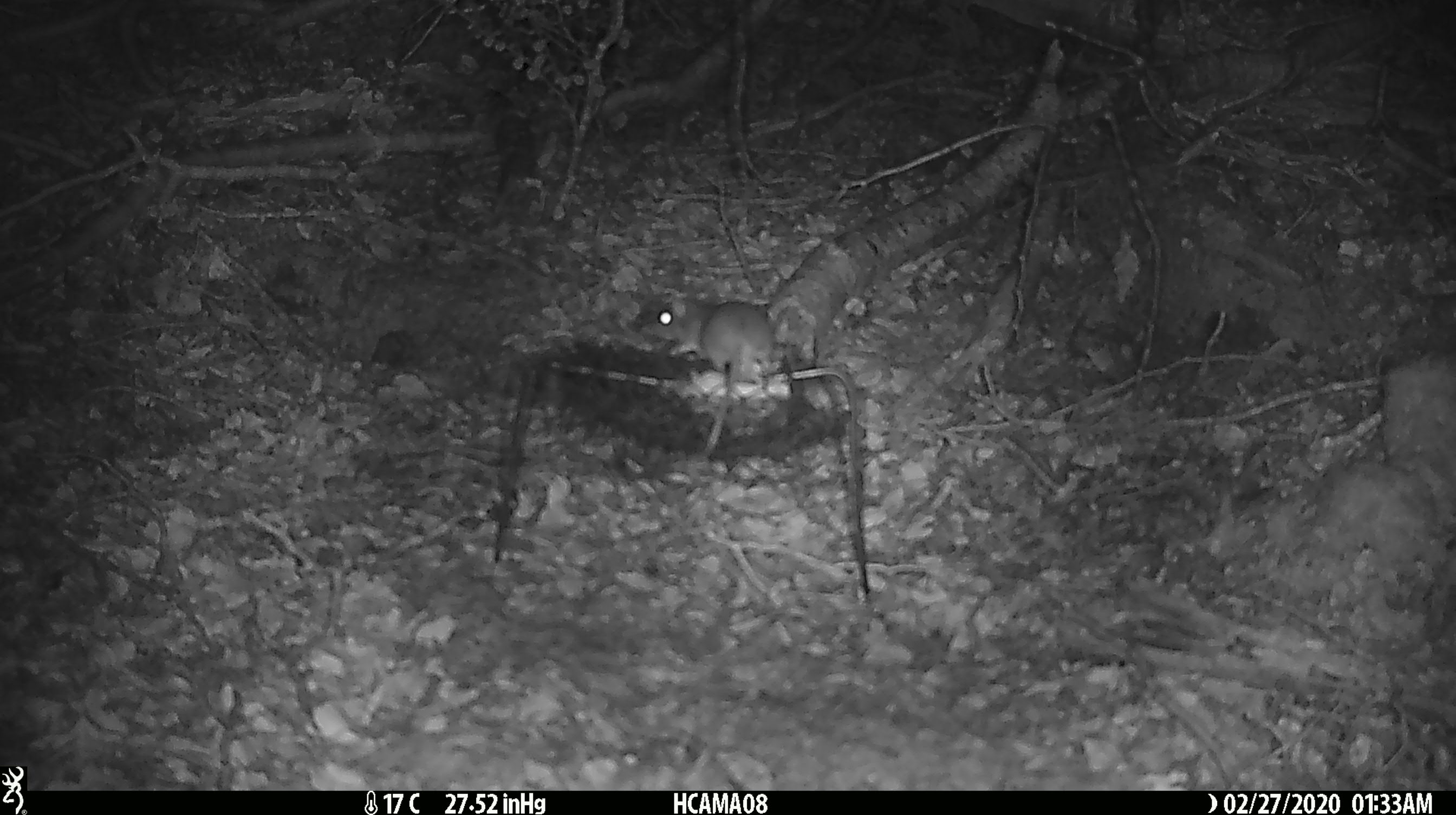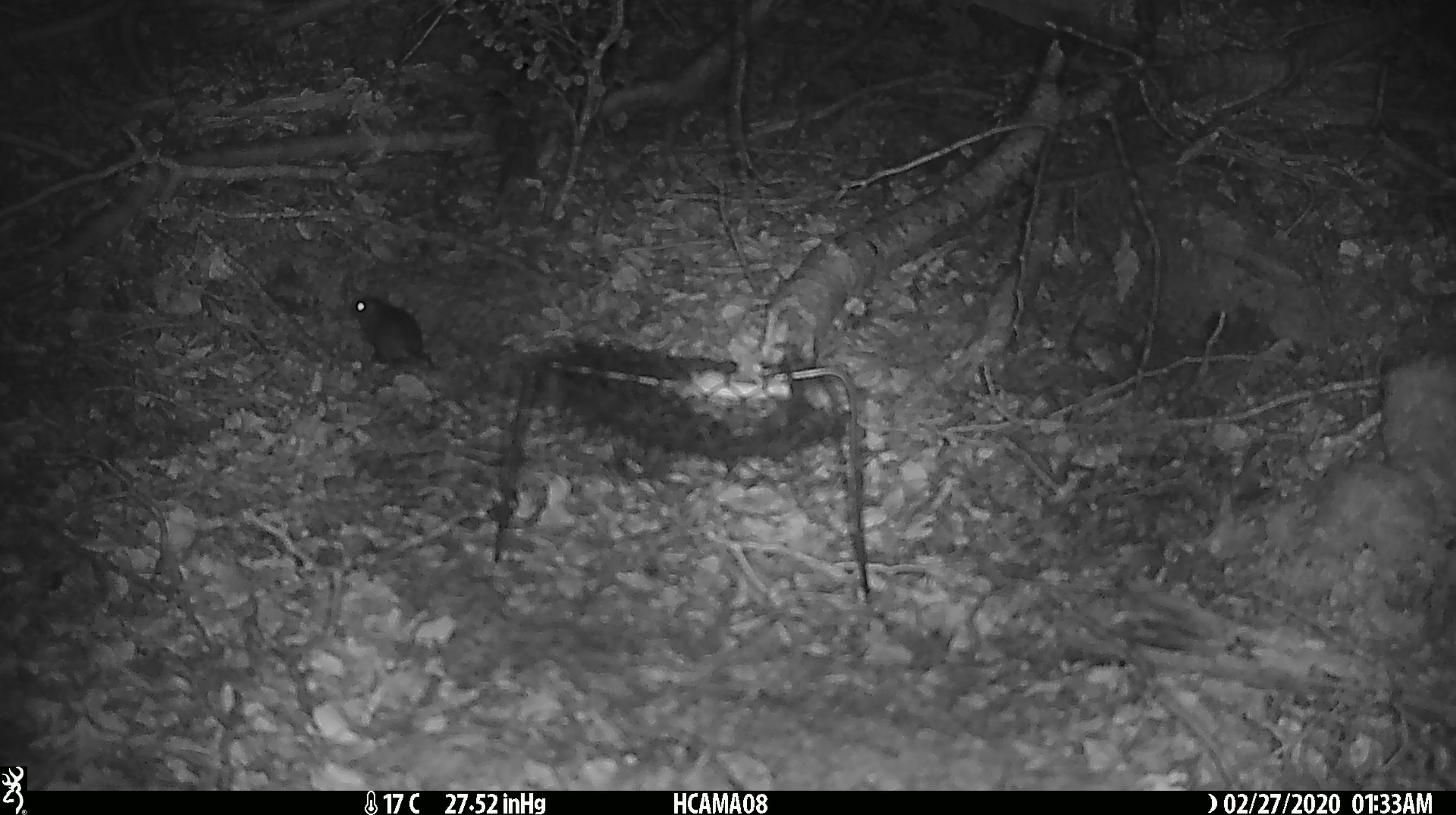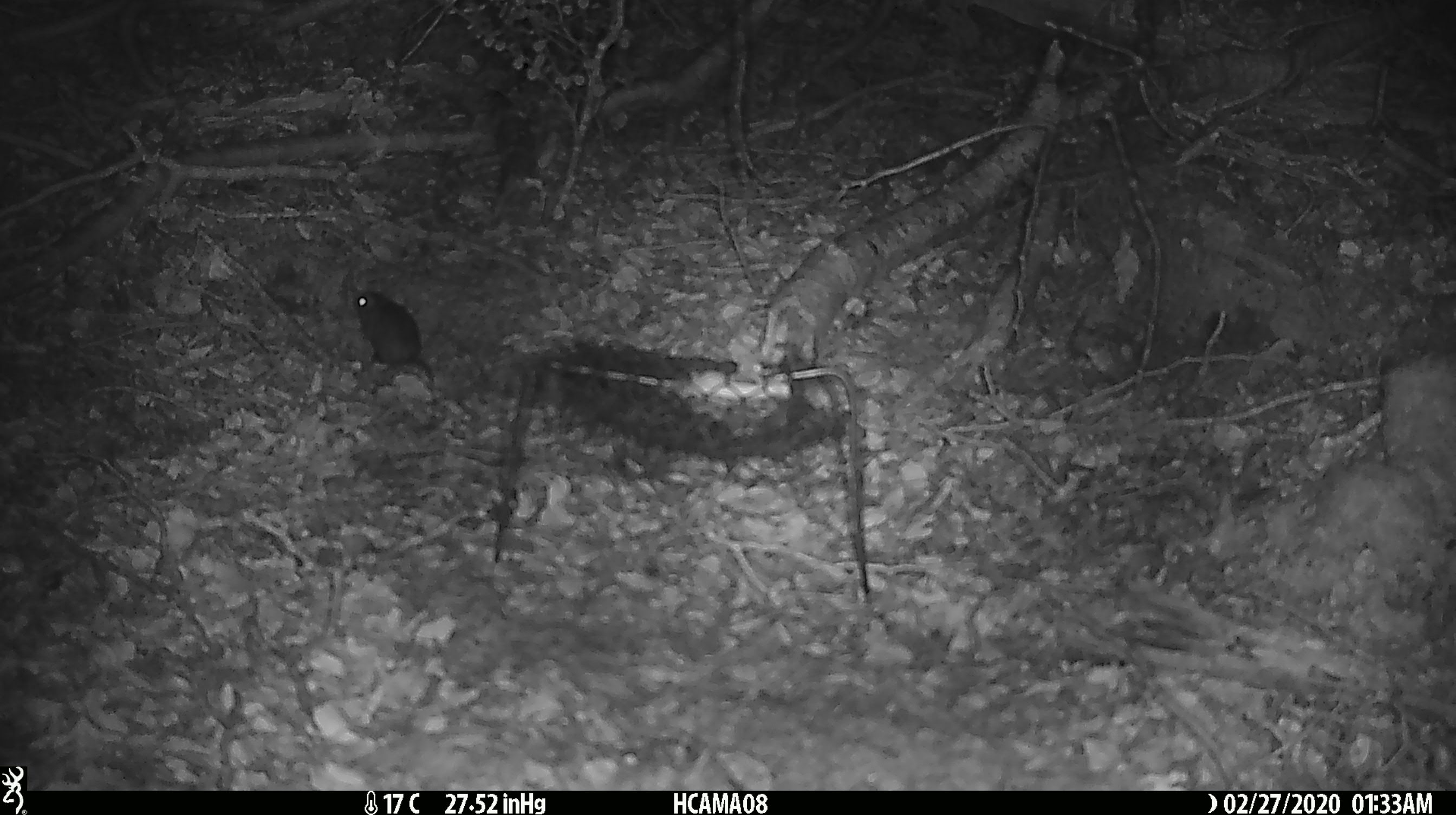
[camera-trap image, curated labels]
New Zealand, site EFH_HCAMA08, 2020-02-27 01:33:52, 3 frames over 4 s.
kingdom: Animalia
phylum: Chordata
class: Mammalia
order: Rodentia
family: Muridae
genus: Mus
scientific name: Mus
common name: mouse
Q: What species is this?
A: Mouse (Mus).